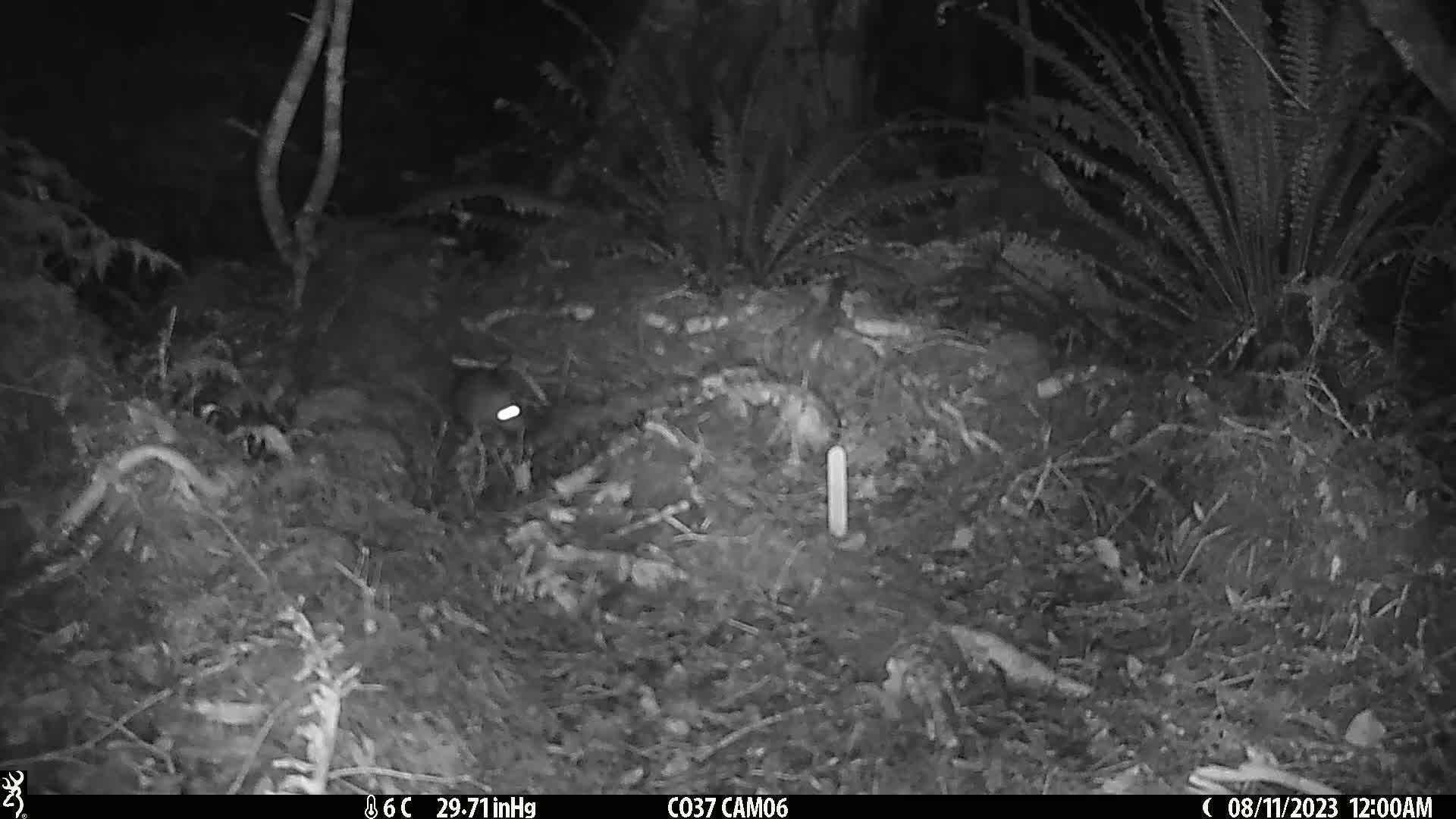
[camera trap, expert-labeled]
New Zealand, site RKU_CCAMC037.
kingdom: Animalia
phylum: Chordata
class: Mammalia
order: Rodentia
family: Muridae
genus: Rattus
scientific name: Rattus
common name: rat